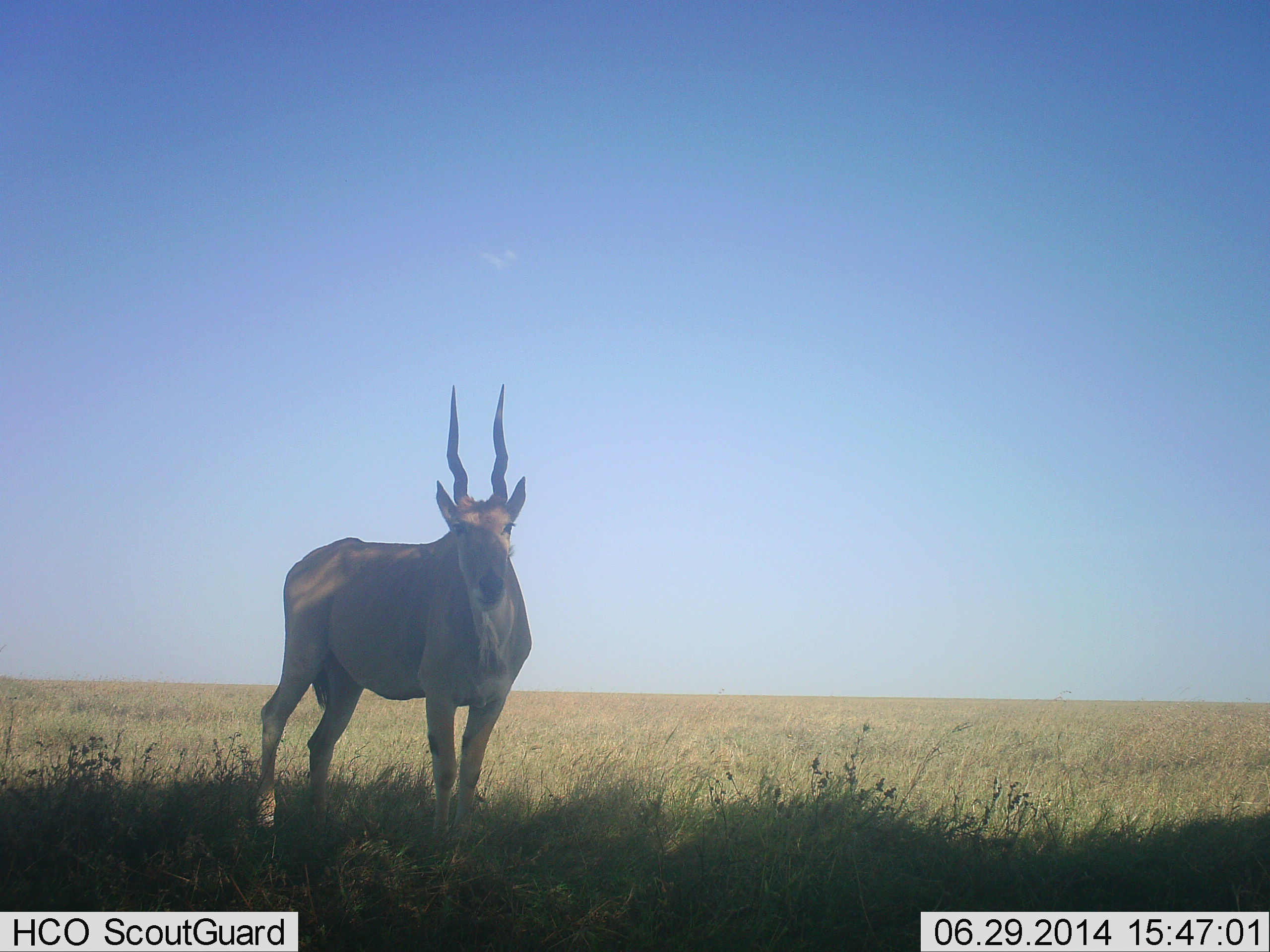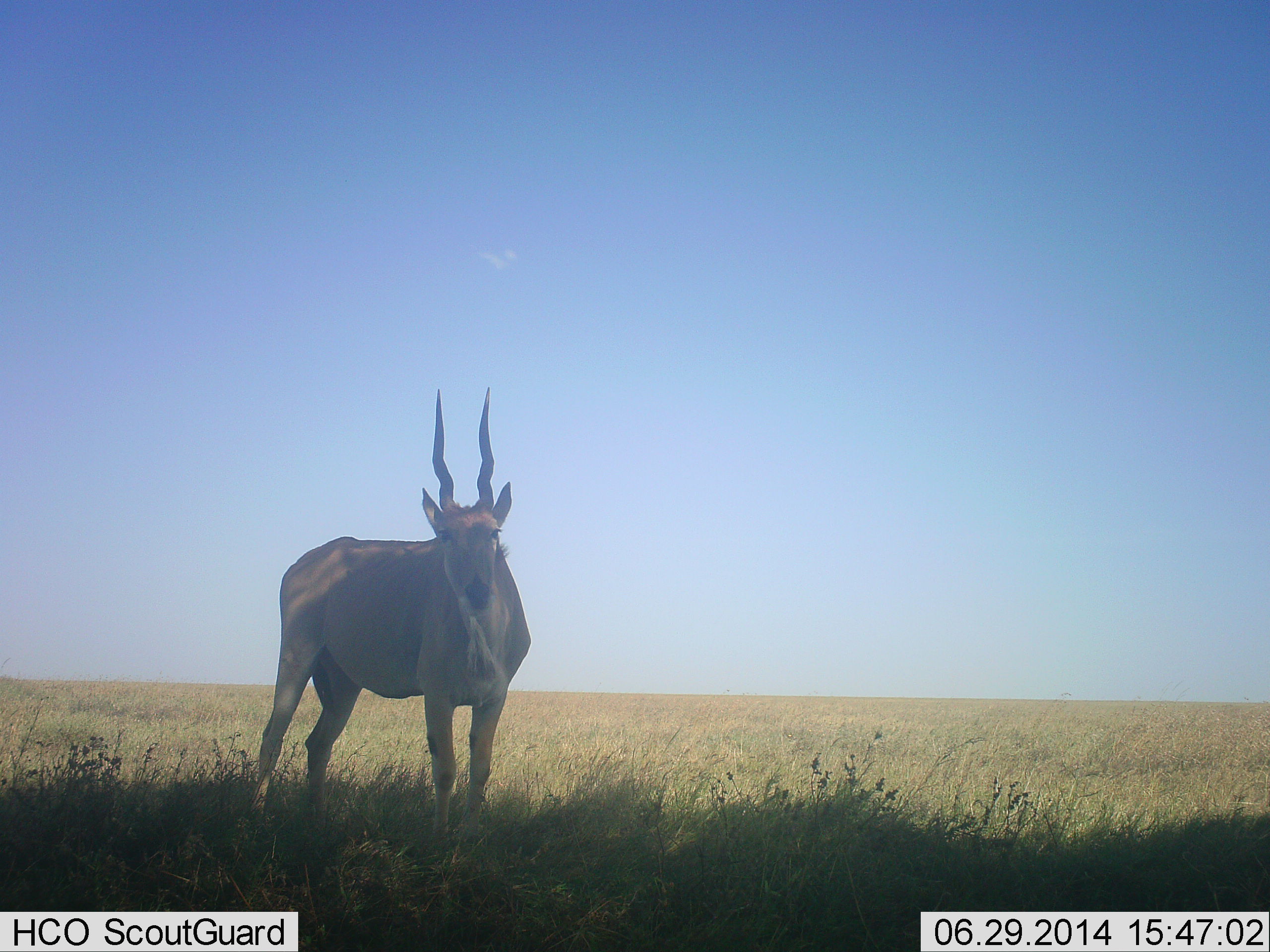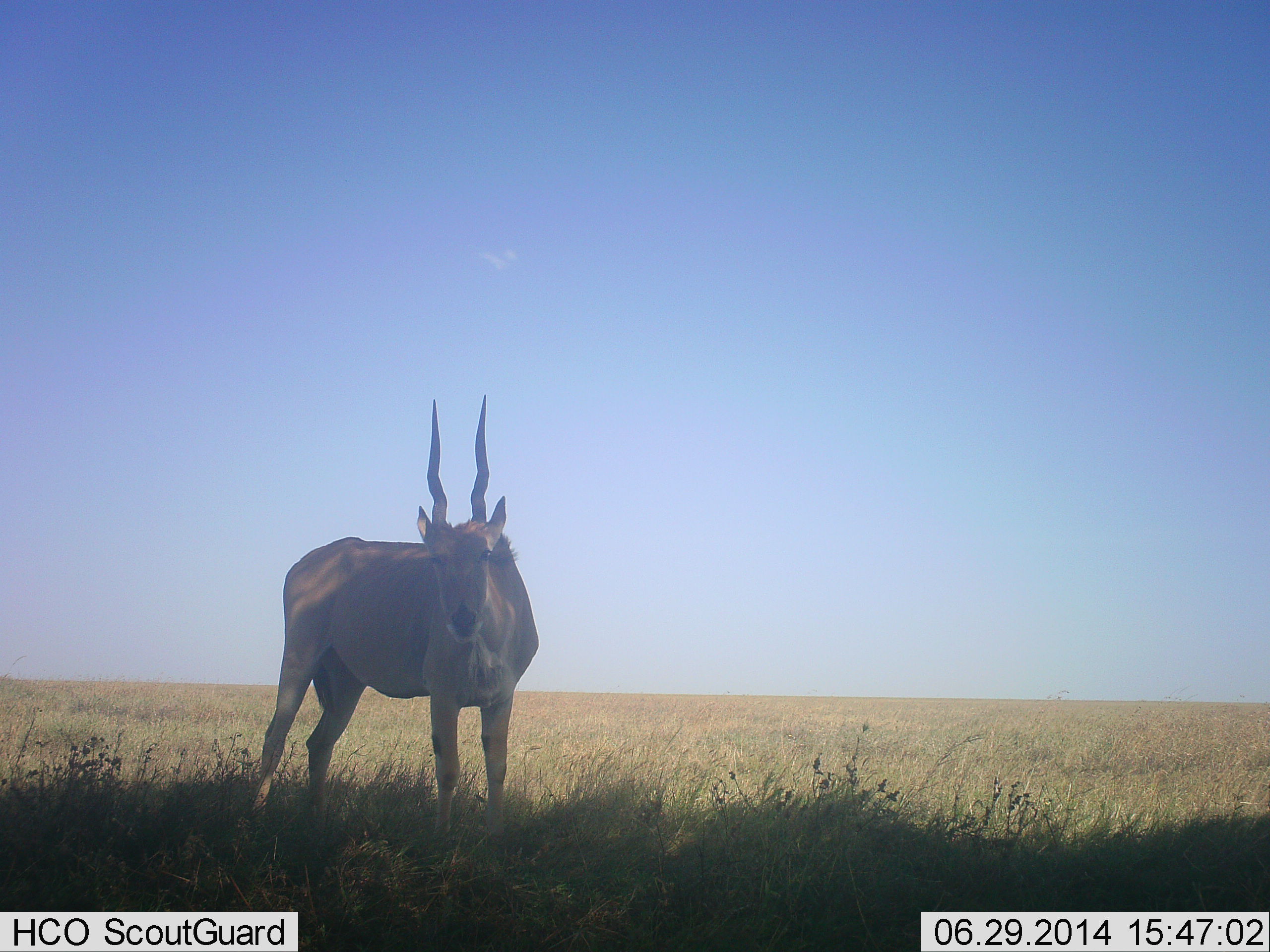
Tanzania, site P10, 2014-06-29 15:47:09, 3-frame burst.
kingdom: Animalia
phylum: Chordata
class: Mammalia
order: Artiodactyla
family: Bovidae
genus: Tragelaphus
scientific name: Tragelaphus oryx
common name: eland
Eland (Tragelaphus oryx), count 1. Behavior (volunteer vote fractions): standing 90%, resting 0%, moving 10%, interacting 0%. Young present (vote fraction): 0%. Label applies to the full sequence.